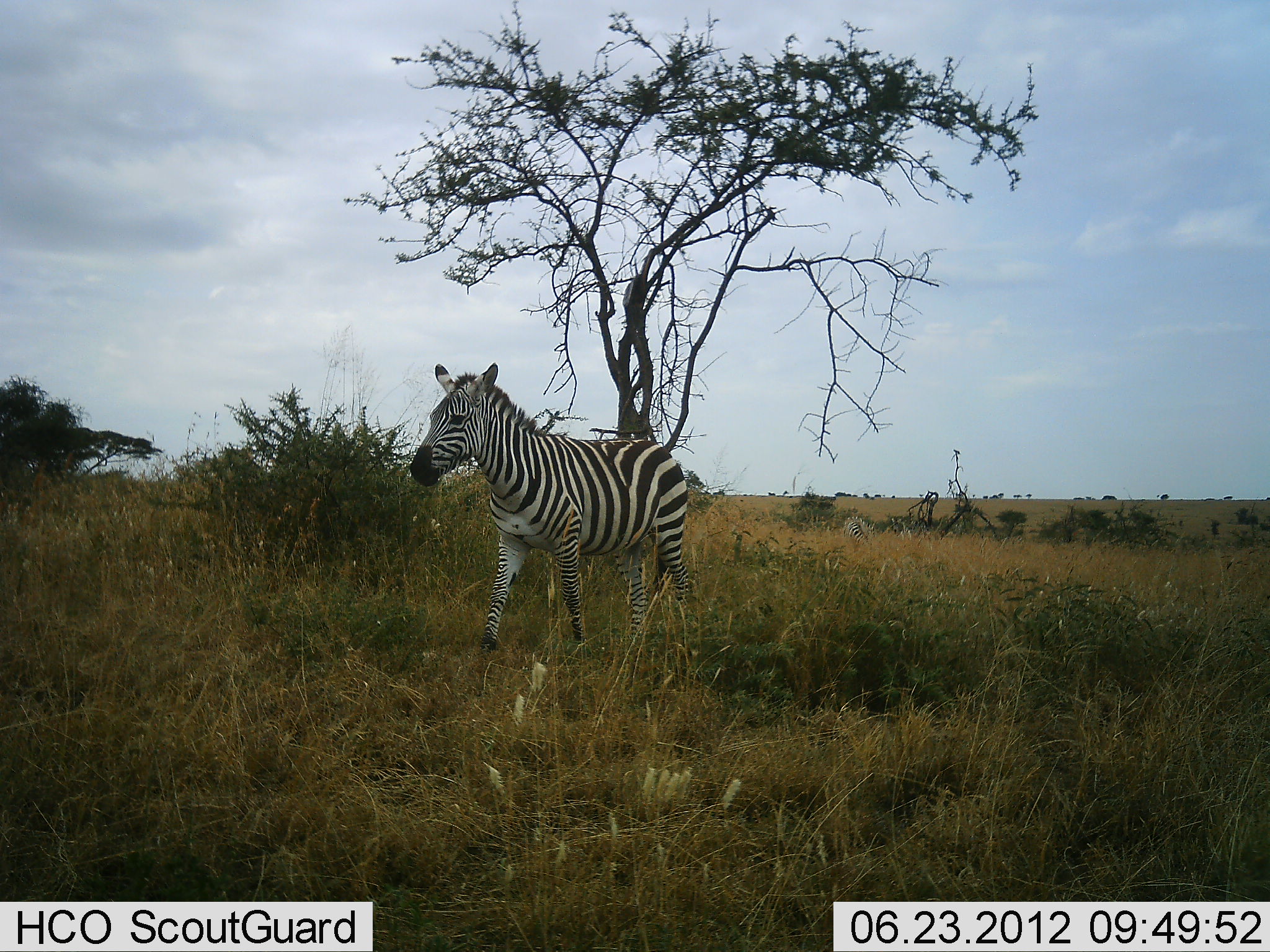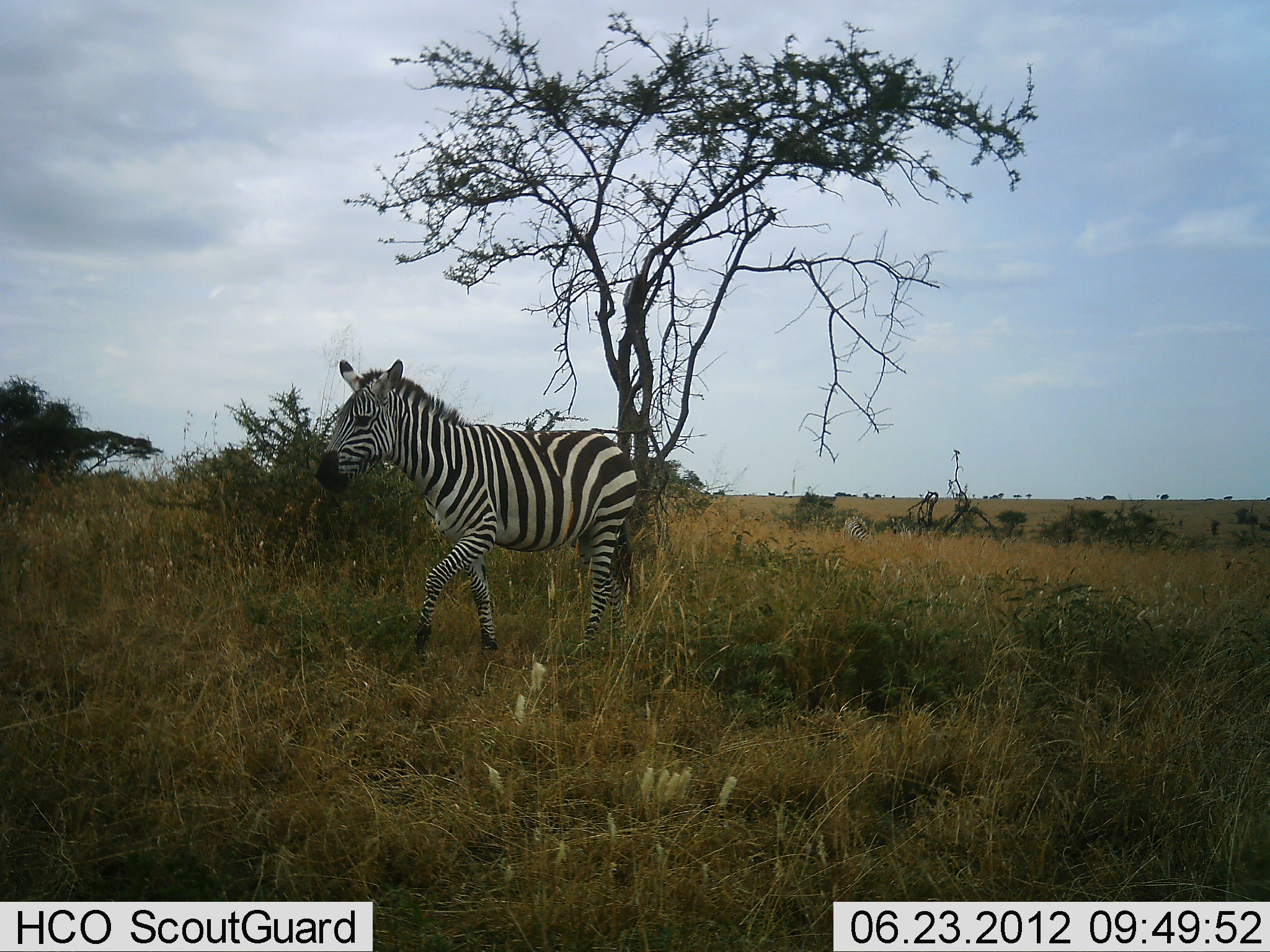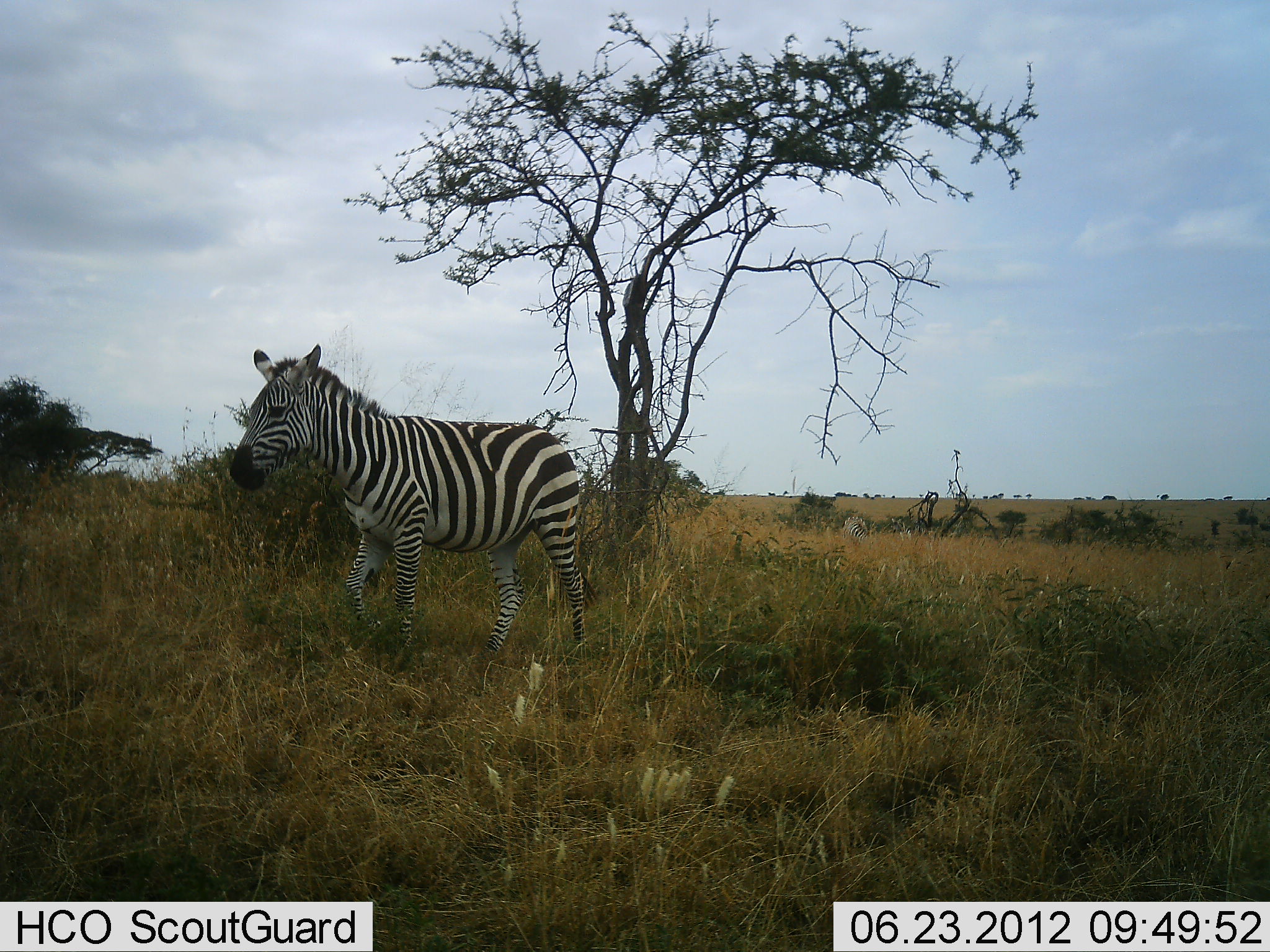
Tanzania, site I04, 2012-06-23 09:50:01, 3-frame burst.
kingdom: Animalia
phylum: Chordata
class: Mammalia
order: Perissodactyla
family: Equidae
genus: Equus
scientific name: Equus quagga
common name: plains zebra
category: zebra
Zebra (plains zebra) (Equus quagga), count 1. Behavior (volunteer vote fractions): standing 10%, resting 0%, moving 100%, interacting 0%. Young present (vote fraction): 0%. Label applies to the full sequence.